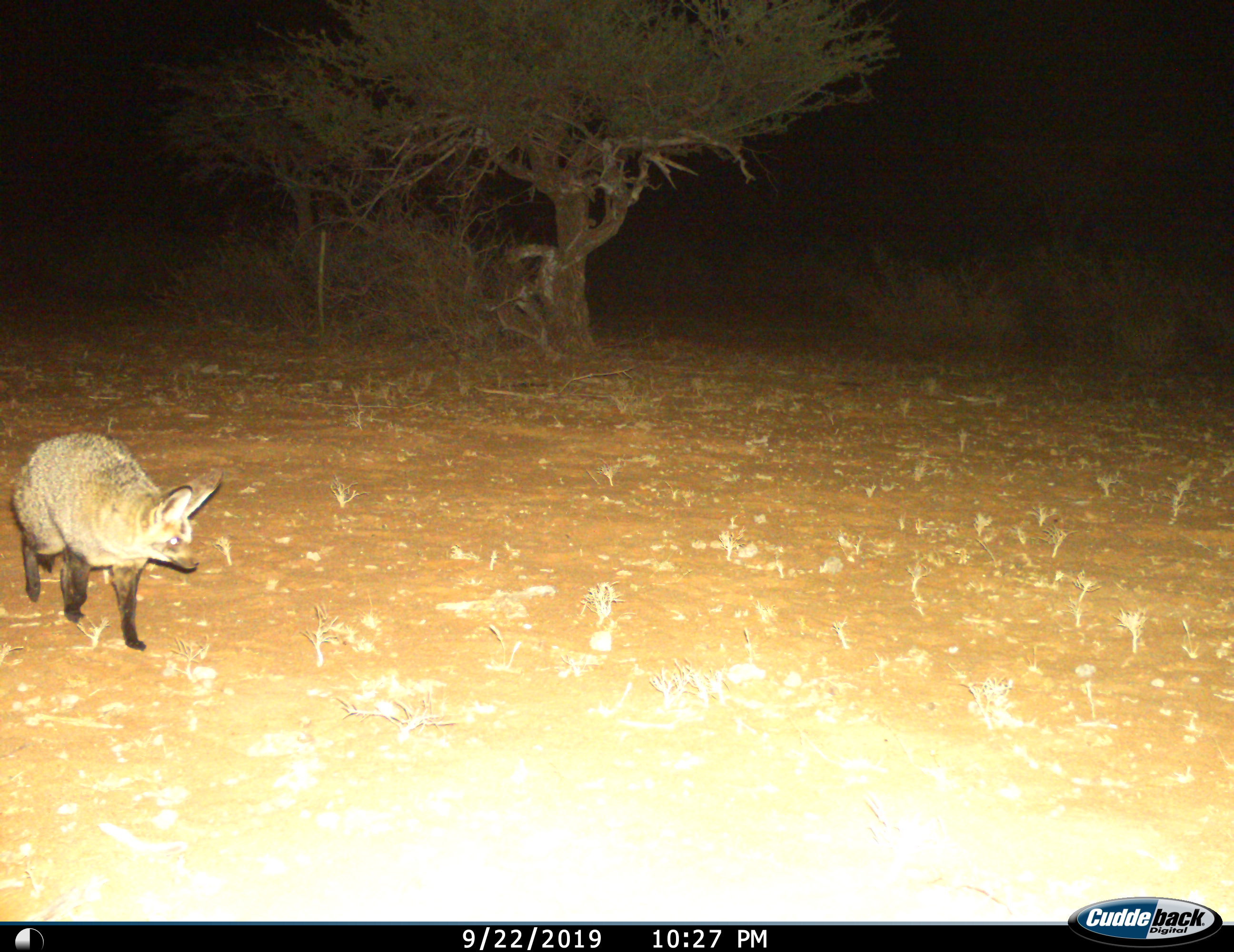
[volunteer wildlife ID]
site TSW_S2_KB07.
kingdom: Animalia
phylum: Chordata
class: Mammalia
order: Carnivora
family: Canidae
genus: Otocyon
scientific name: Otocyon megalotis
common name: bat-eared fox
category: foxbateared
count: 1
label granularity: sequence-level